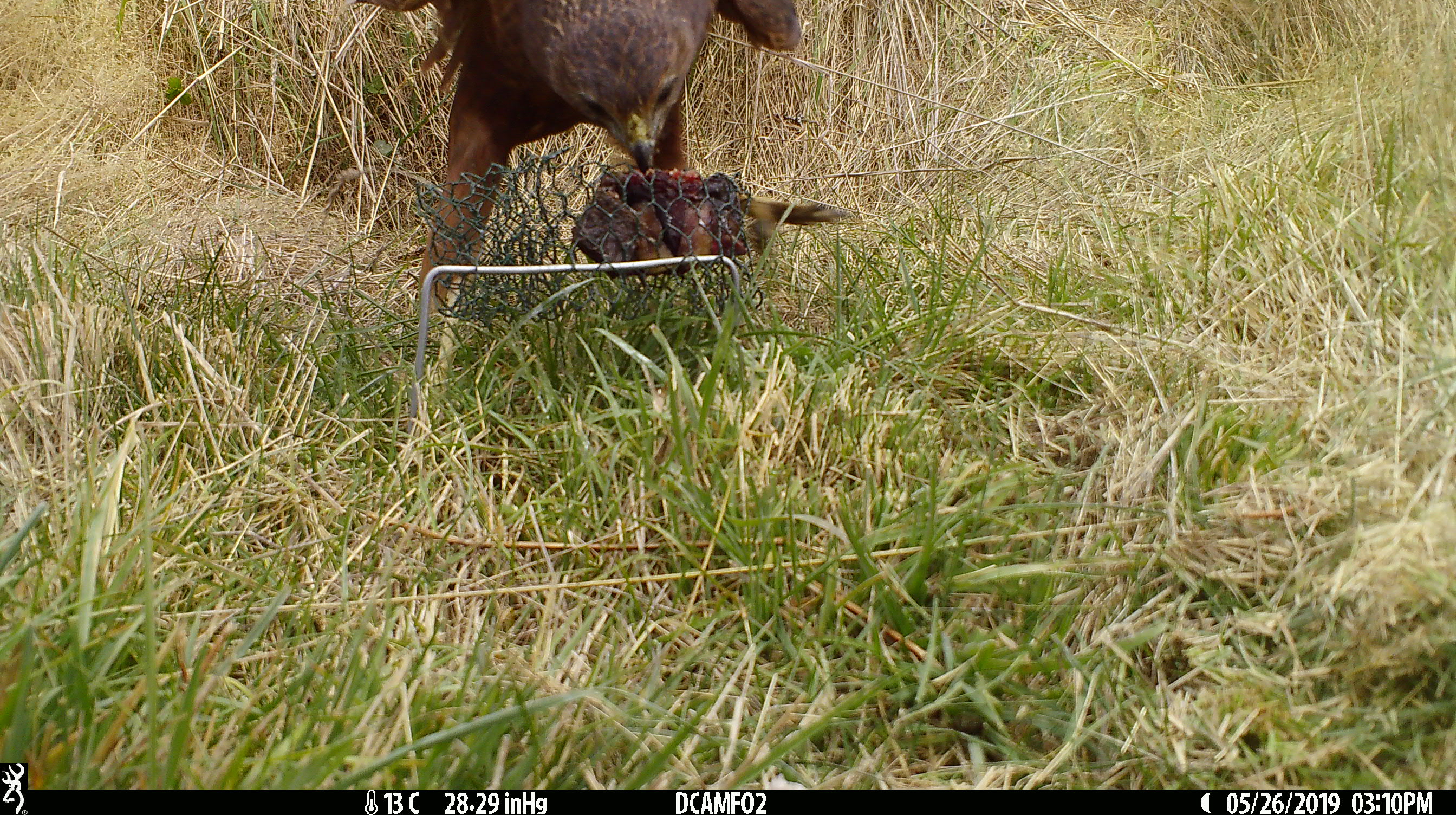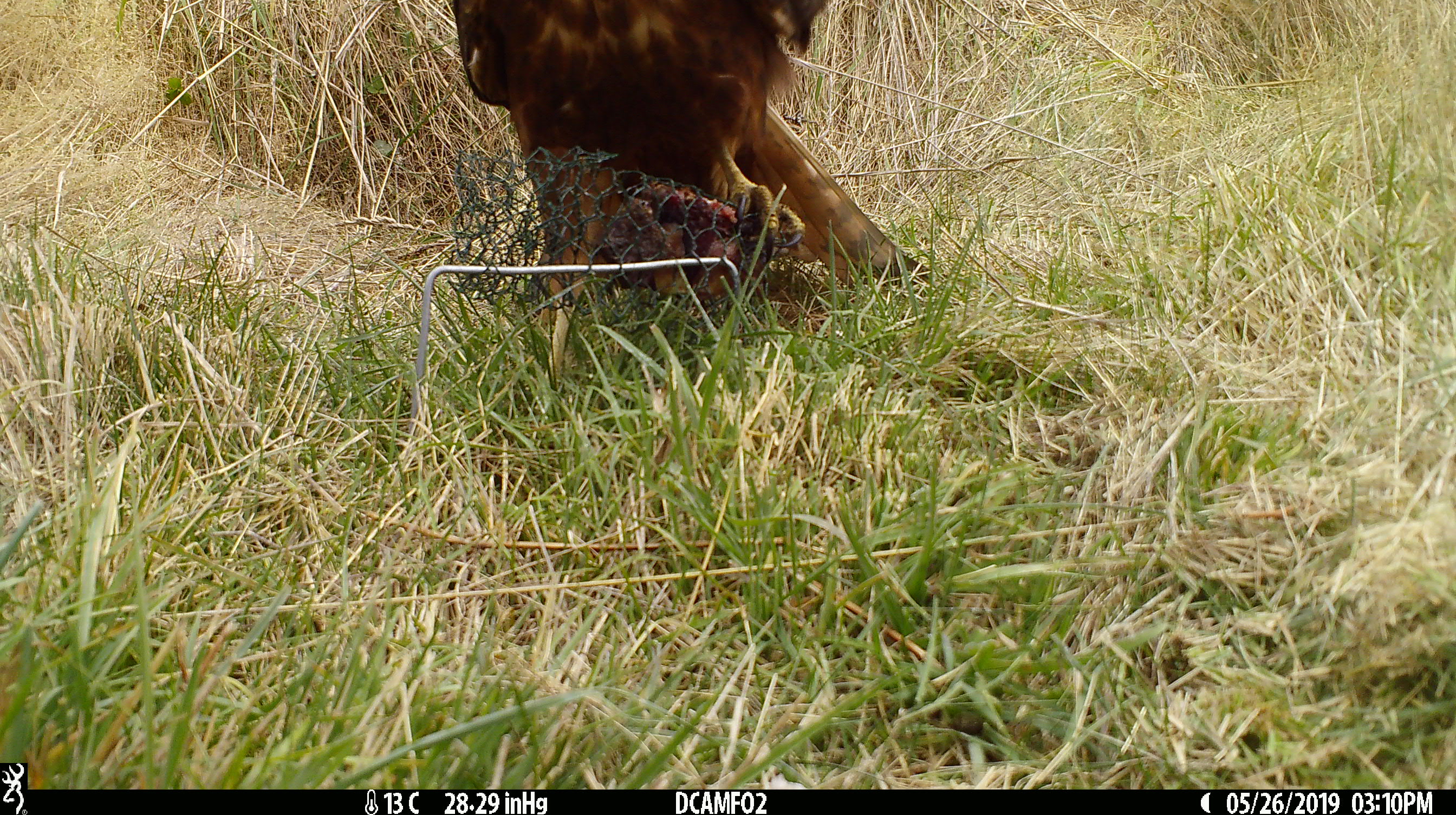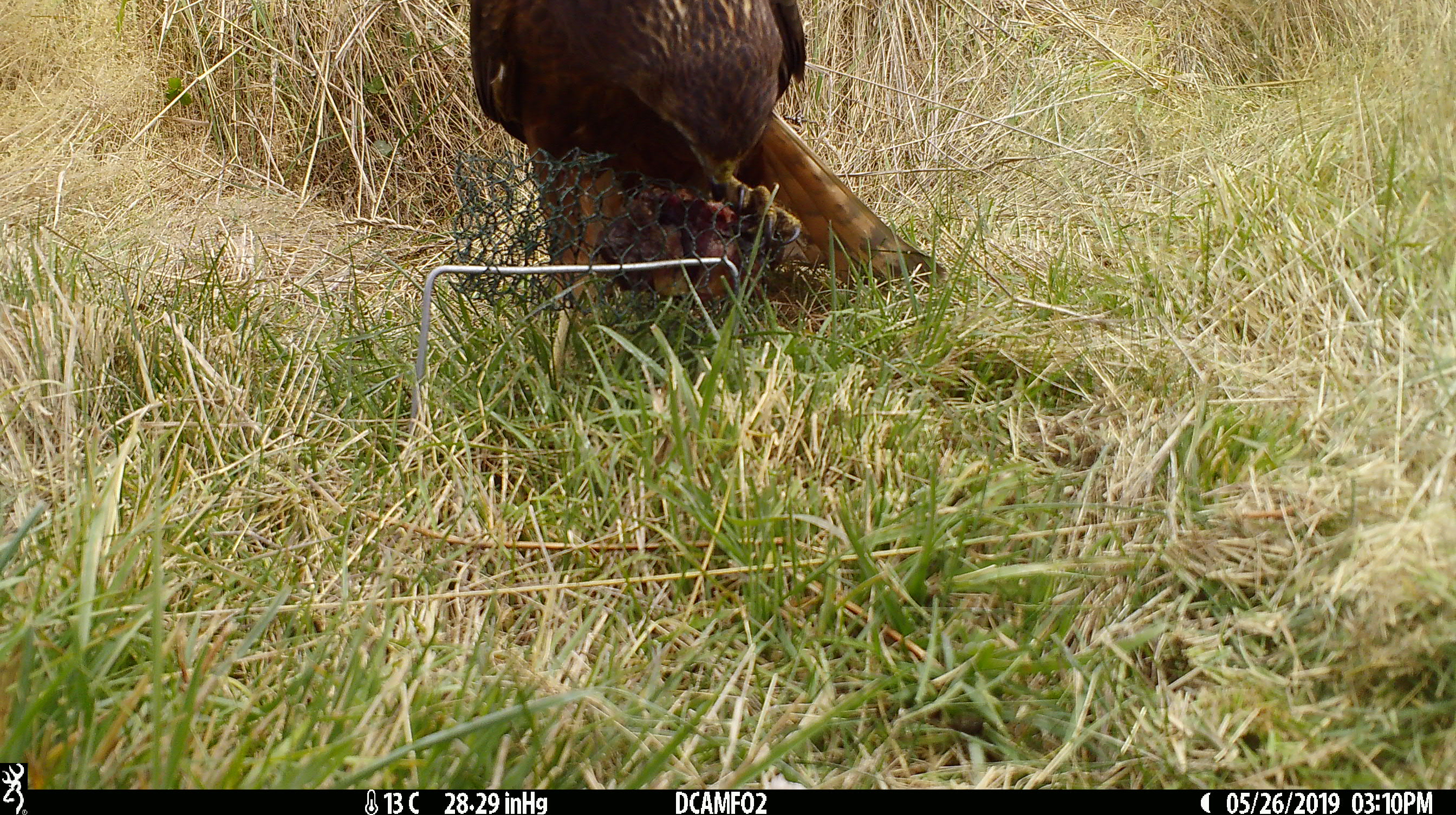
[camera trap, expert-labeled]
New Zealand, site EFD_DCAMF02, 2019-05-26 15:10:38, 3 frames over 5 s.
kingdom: Animalia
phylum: Chordata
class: Aves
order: Accipitriformes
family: Accipitridae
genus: Circus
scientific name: Circus approximans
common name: swamp harrier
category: harrier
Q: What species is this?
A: Harrier (swamp harrier) (Circus approximans).